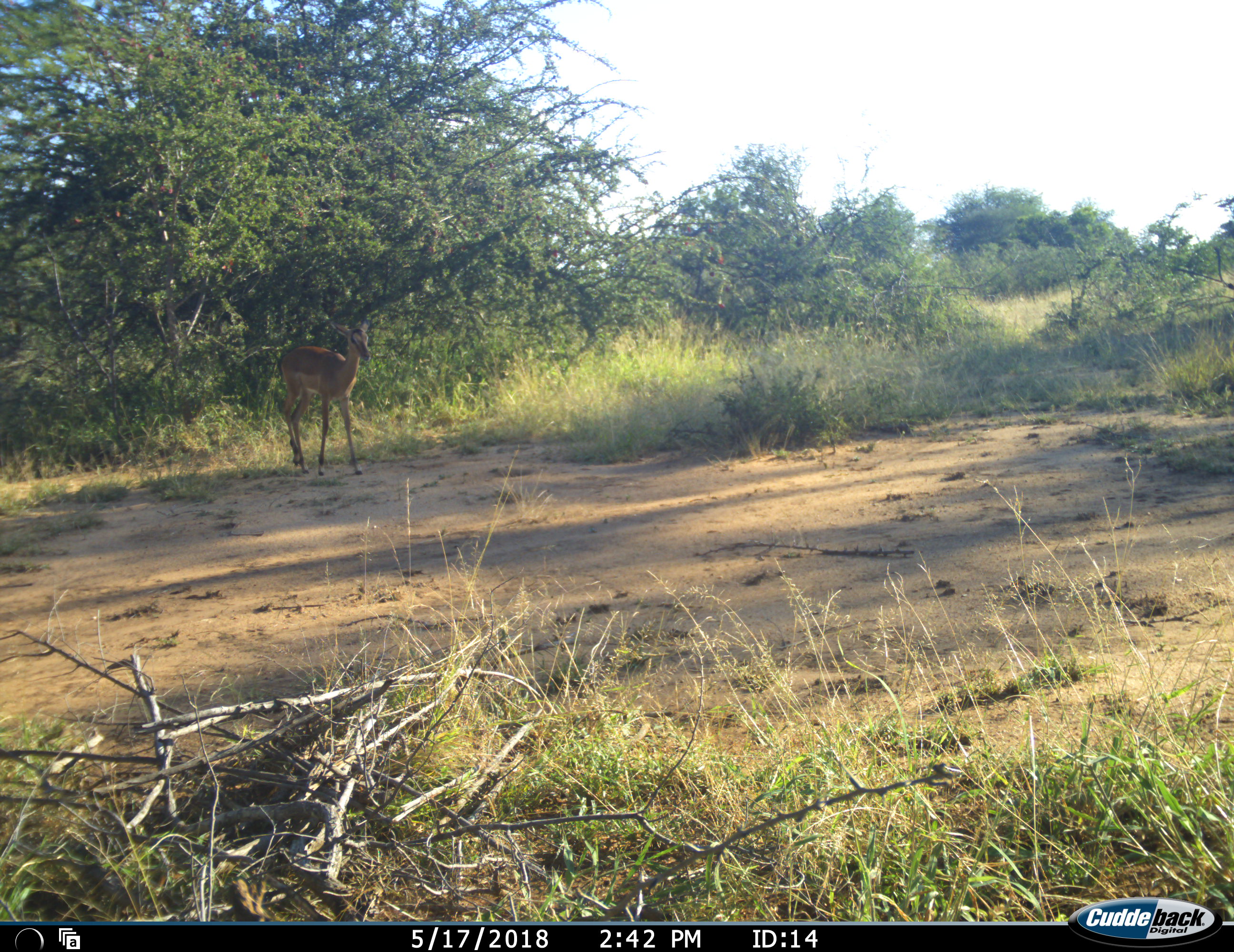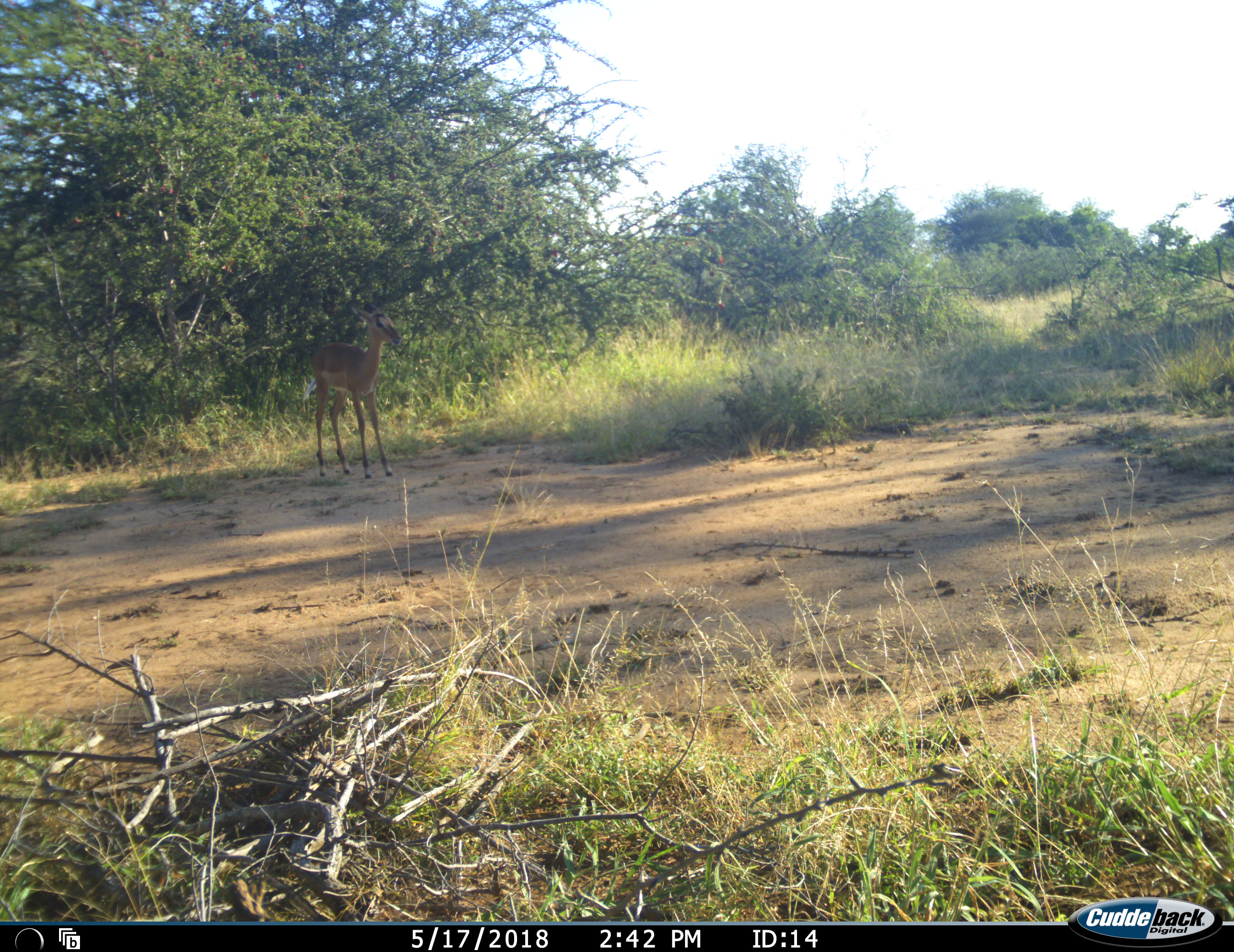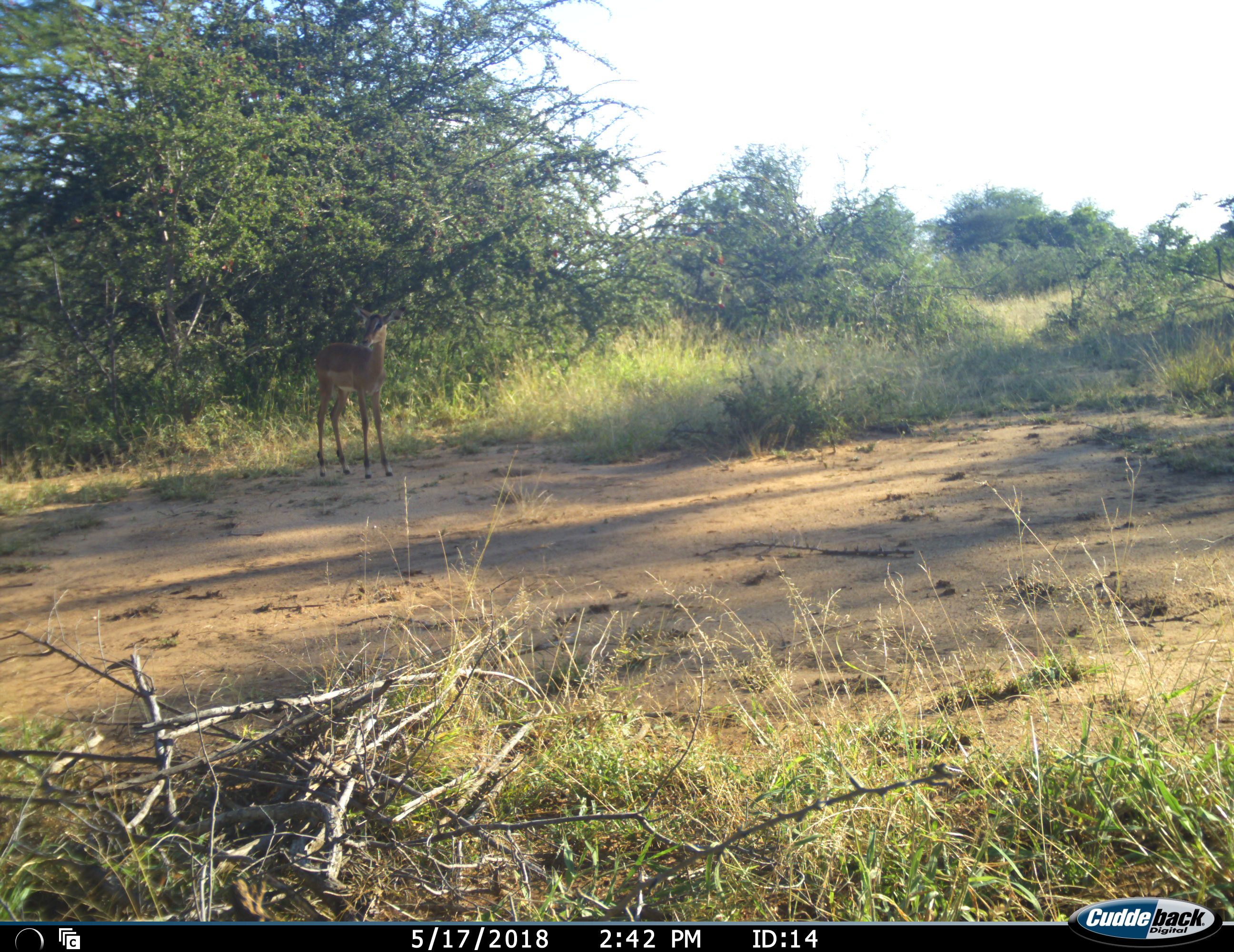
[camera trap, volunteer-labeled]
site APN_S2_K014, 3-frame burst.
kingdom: Animalia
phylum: Chordata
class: Mammalia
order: Artiodactyla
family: Bovidae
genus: Aepyceros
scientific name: Aepyceros melampus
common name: impala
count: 1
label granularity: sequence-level